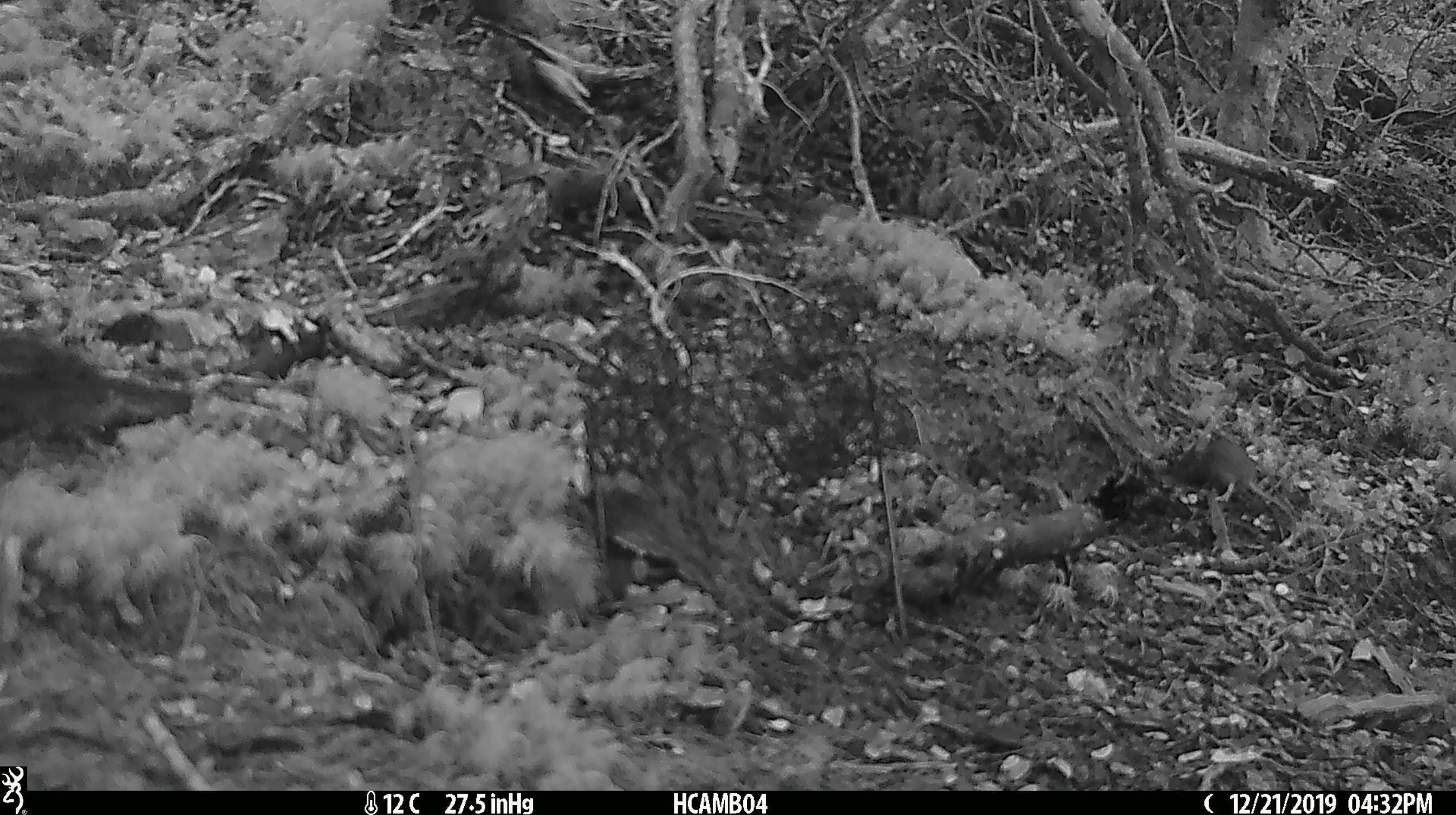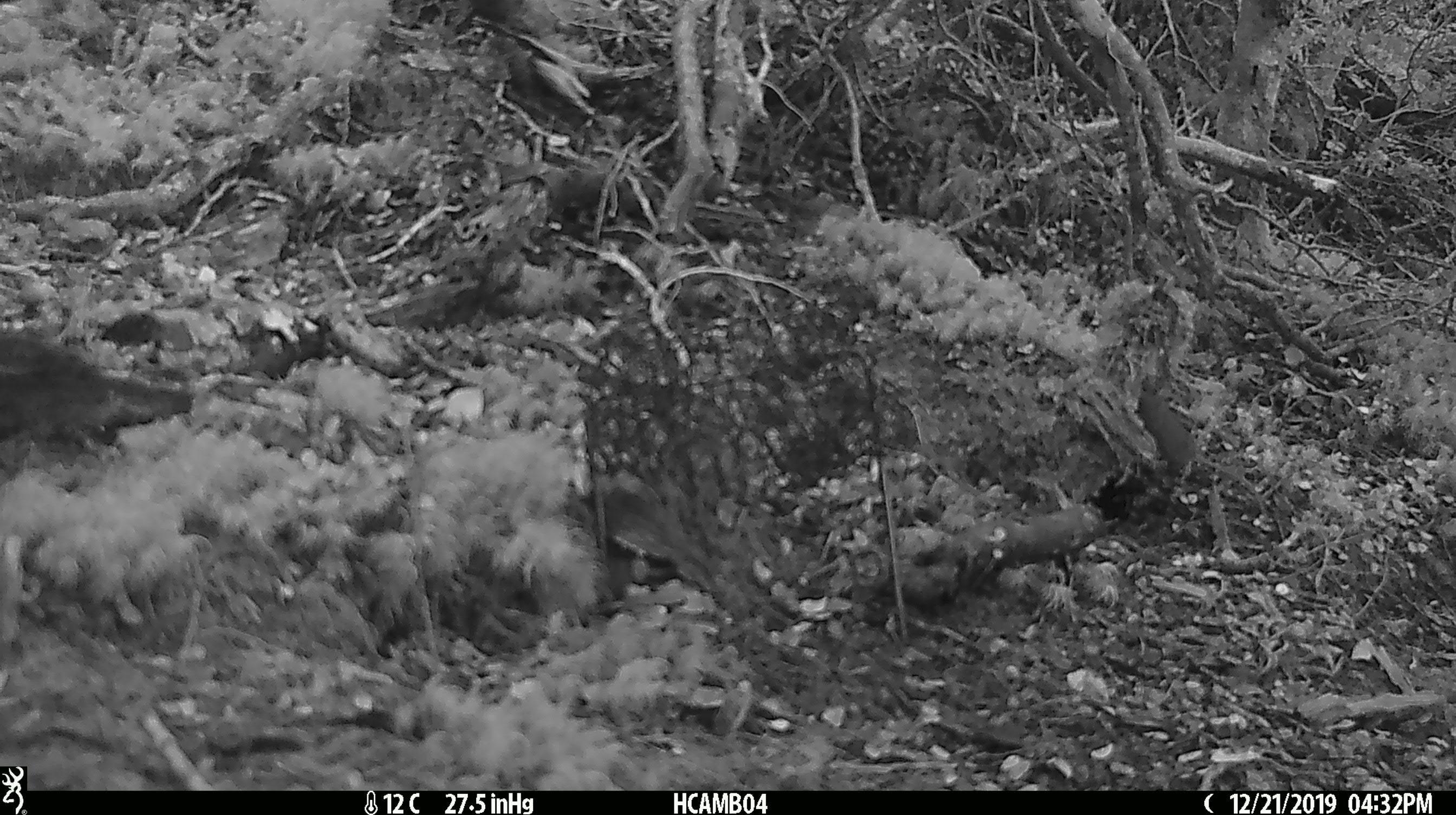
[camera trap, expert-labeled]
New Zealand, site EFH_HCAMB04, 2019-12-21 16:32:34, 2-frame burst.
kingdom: Animalia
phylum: Chordata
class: Mammalia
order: Rodentia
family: Muridae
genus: Mus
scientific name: Mus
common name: mouse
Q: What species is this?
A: Mouse (Mus).